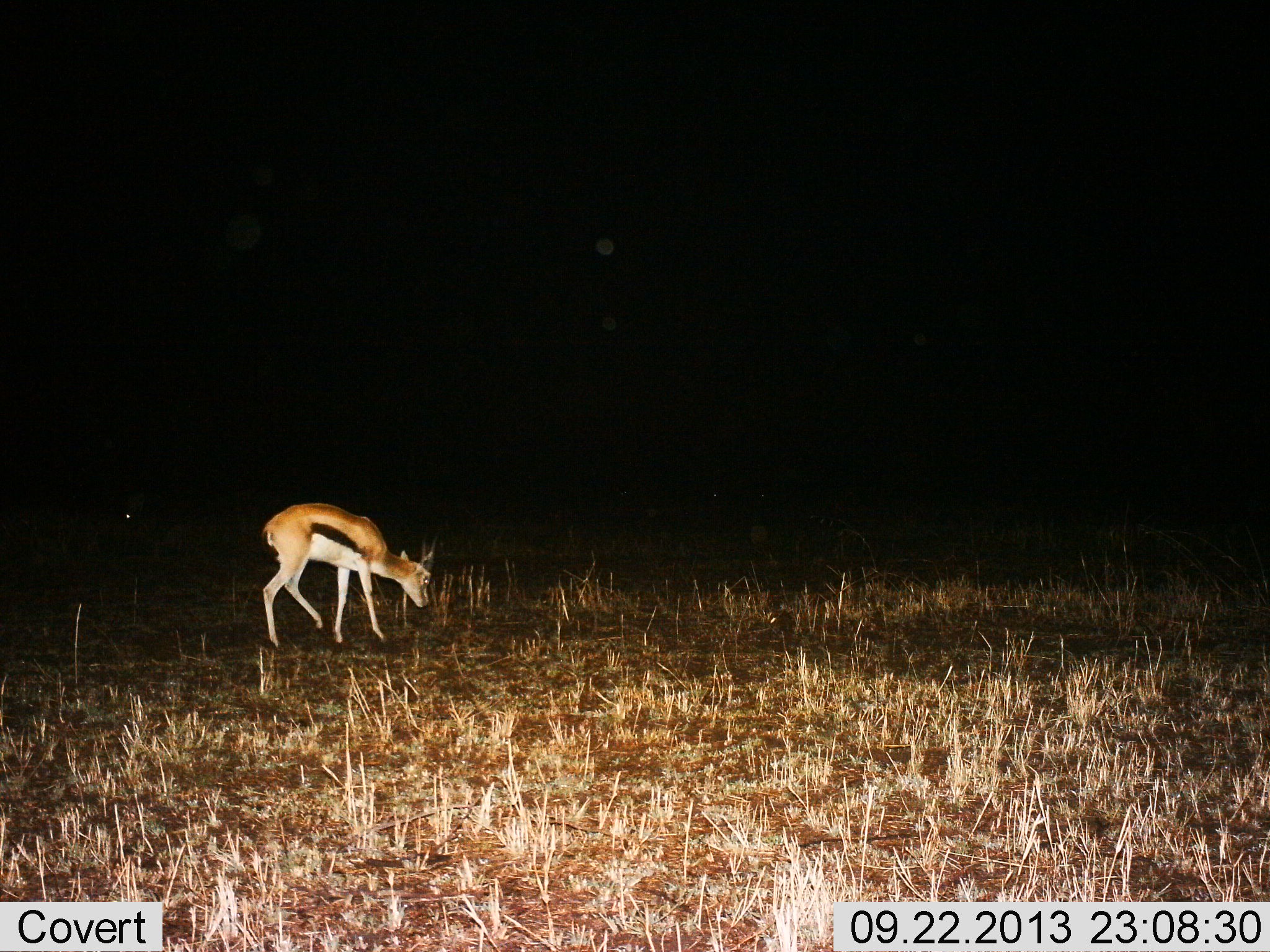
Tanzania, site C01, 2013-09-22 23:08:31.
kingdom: Animalia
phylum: Chordata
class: Mammalia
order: Artiodactyla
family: Bovidae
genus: Eudorcas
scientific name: Eudorcas thomsonii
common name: thomson's gazelle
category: gazellethomsons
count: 1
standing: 40%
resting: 0%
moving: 10%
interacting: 0%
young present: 0%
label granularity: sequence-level